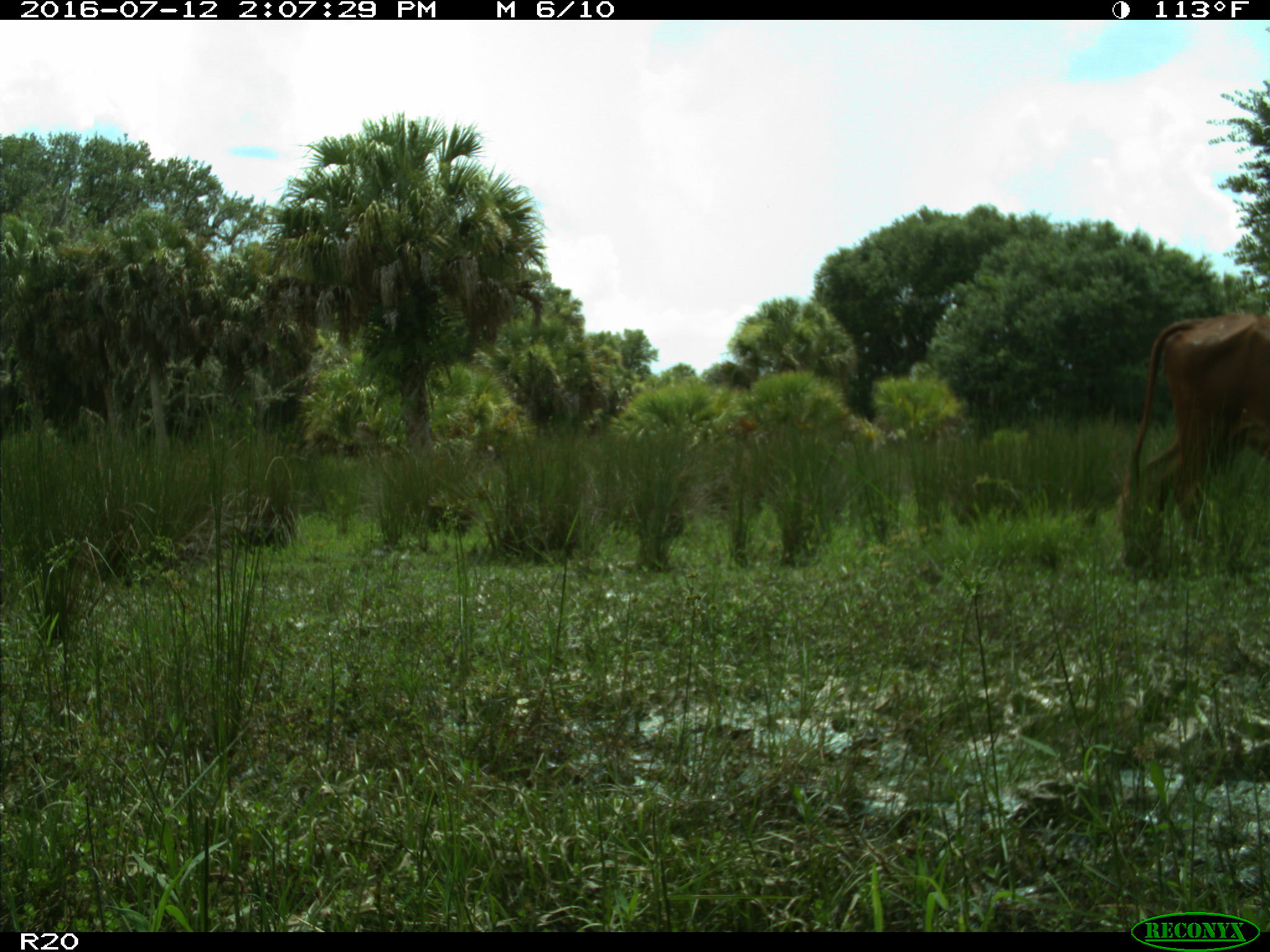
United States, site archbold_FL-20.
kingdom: Animalia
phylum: Chordata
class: Mammalia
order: Artiodactyla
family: Bovidae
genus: Bos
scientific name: Bos taurus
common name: domestic cow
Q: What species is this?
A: Bos taurus (domestic cow).